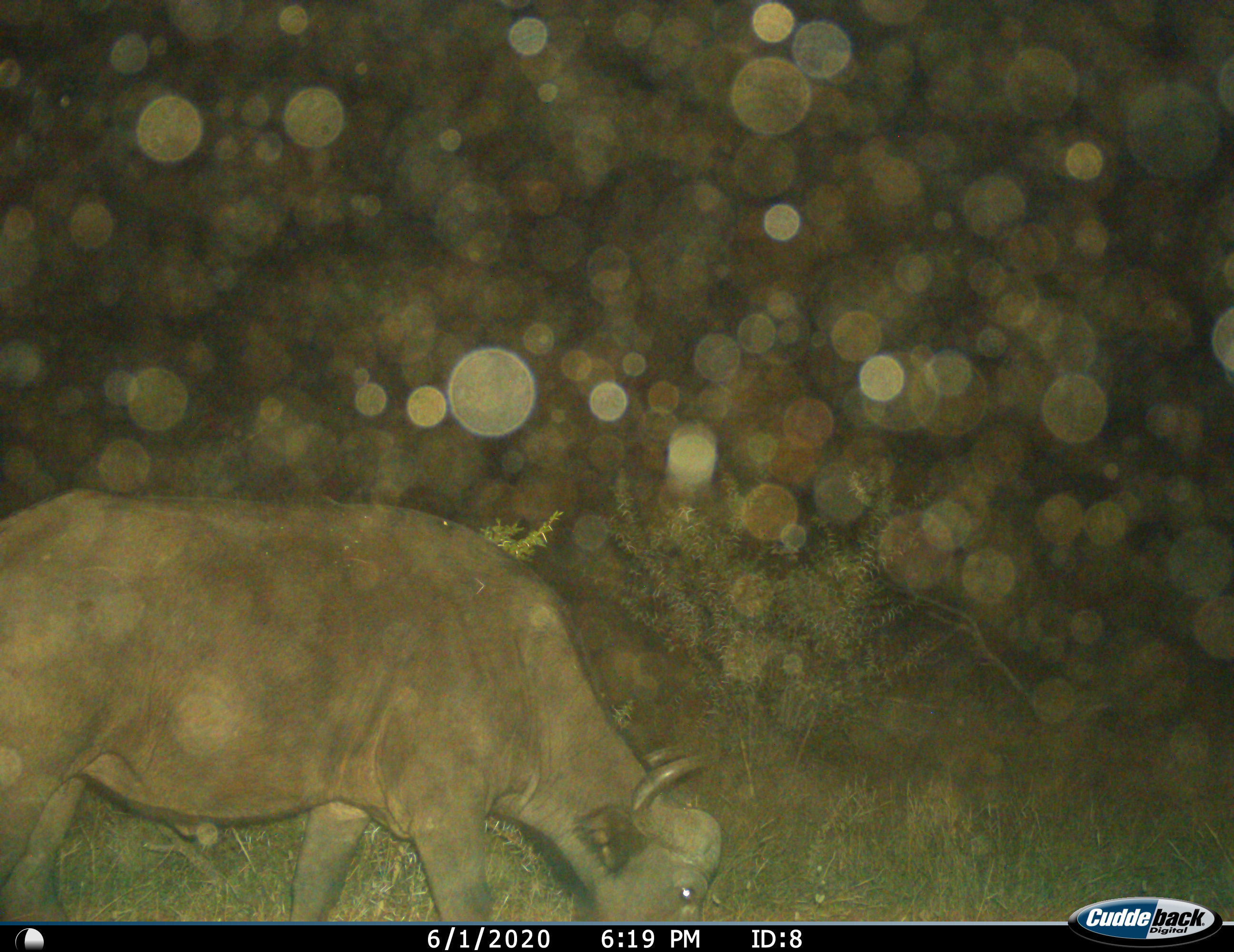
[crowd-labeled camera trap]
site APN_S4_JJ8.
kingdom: Animalia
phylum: Chordata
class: Mammalia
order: Artiodactyla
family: Bovidae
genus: Syncerus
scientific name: Syncerus caffer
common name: african buffalo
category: buffalo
Buffalo (african buffalo) (Syncerus caffer), count 1. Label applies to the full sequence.